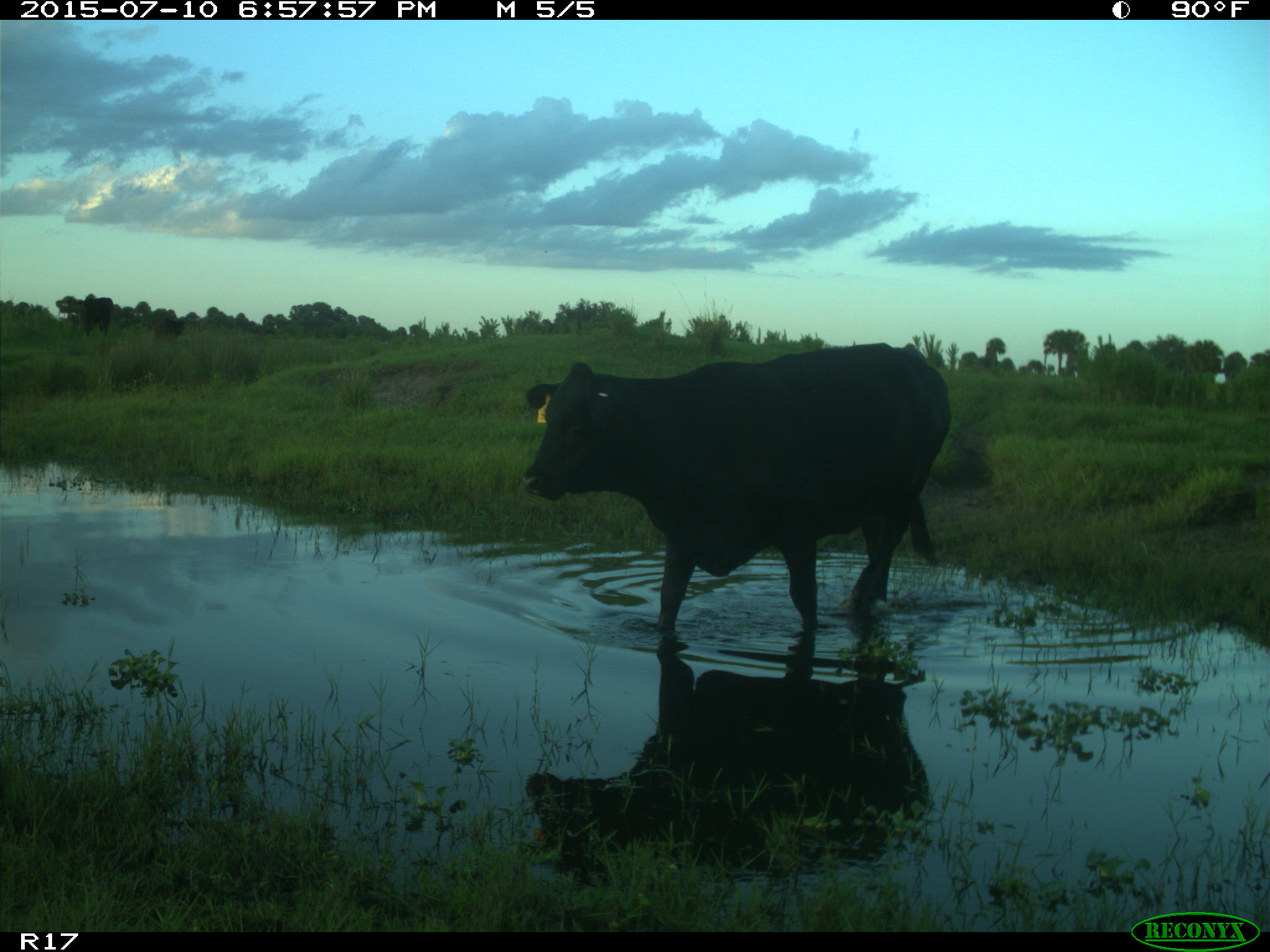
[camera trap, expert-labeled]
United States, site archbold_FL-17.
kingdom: Animalia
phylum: Chordata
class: Mammalia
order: Artiodactyla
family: Bovidae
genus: Bos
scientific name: Bos taurus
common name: domestic cow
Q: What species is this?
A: Bos taurus (domestic cow).